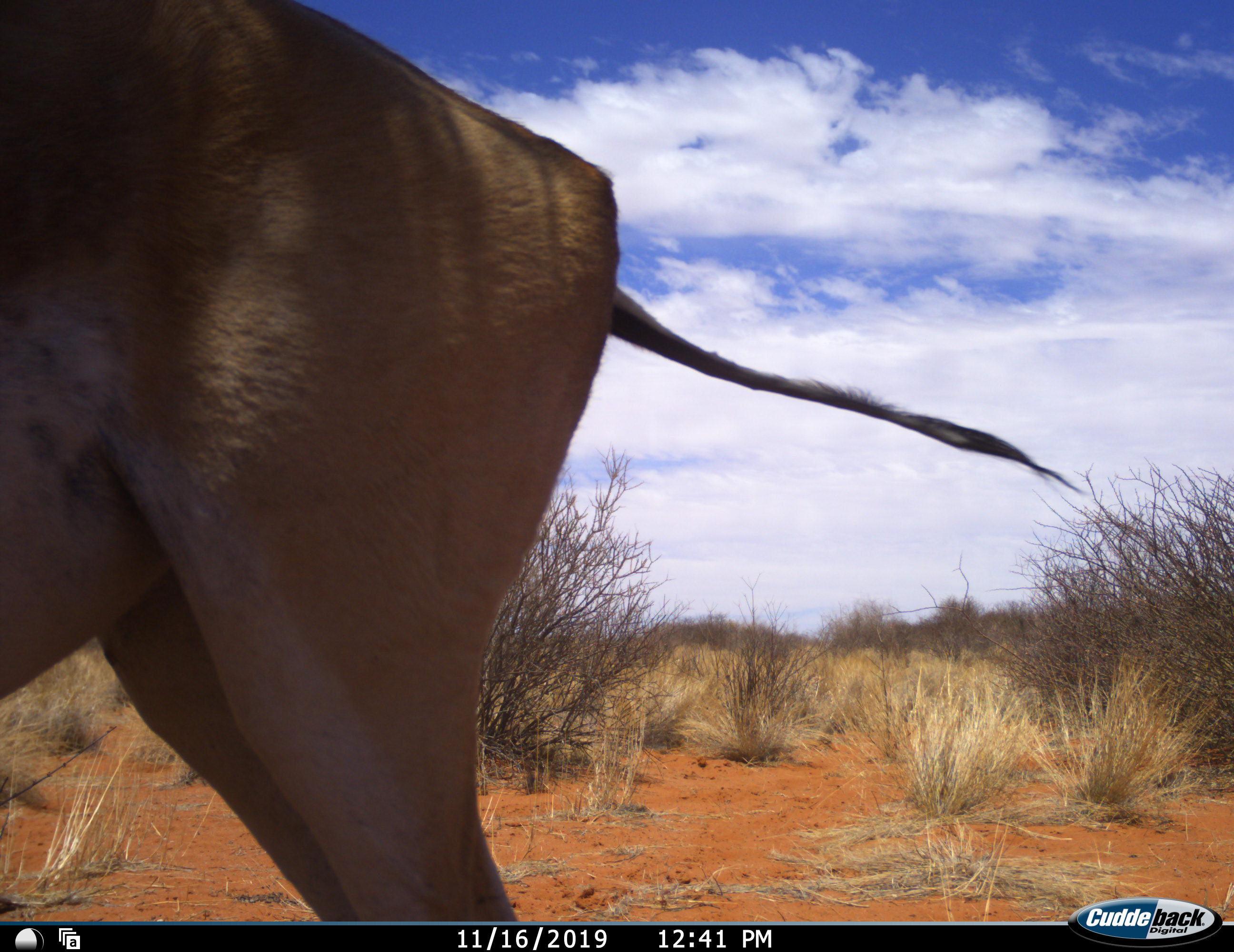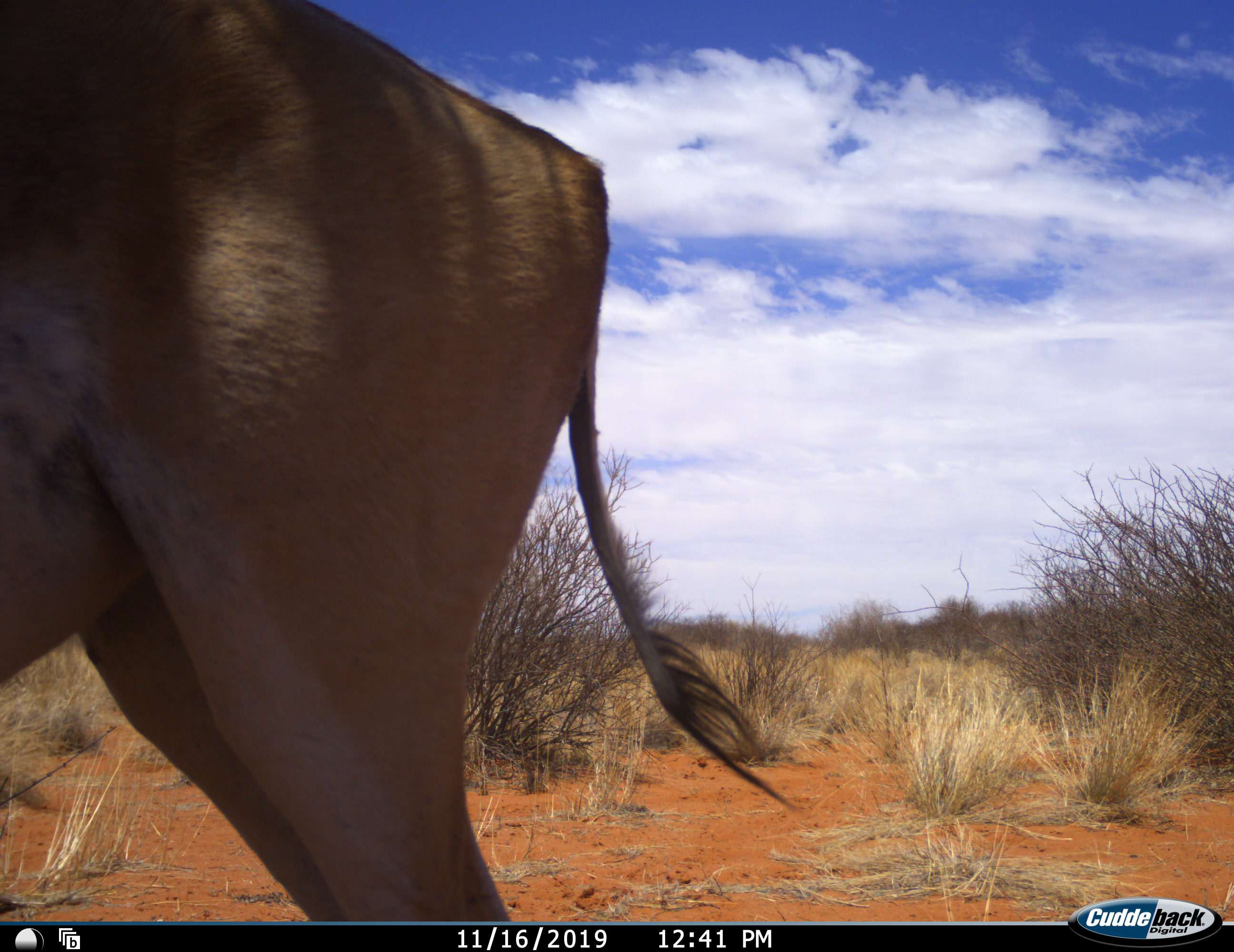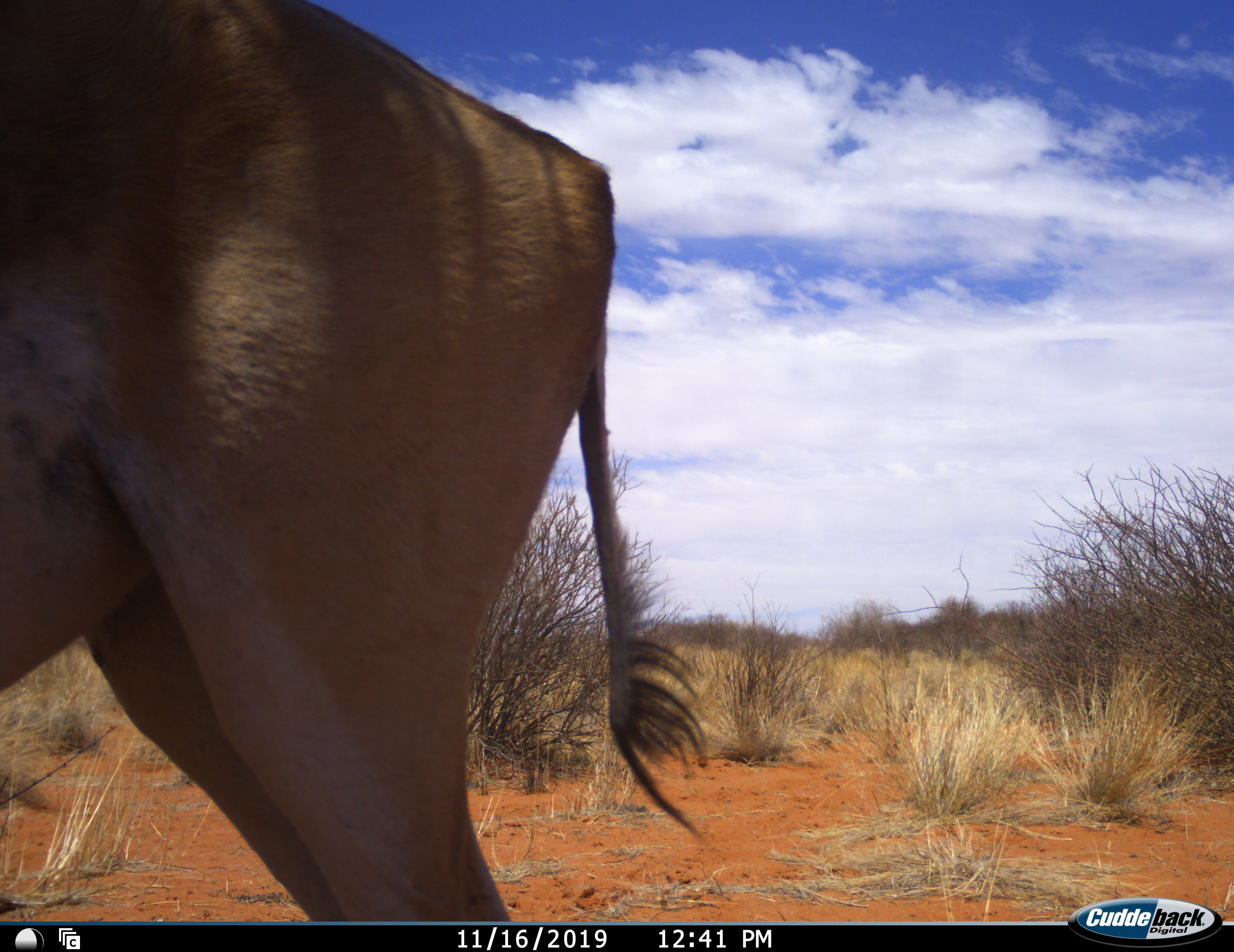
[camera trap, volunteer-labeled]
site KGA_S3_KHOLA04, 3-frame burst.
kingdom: Animalia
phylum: Chordata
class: Mammalia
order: Artiodactyla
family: Bovidae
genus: Antidorcas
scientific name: Antidorcas marsupialis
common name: springbok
Springbok (Antidorcas marsupialis), count 1. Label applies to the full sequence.